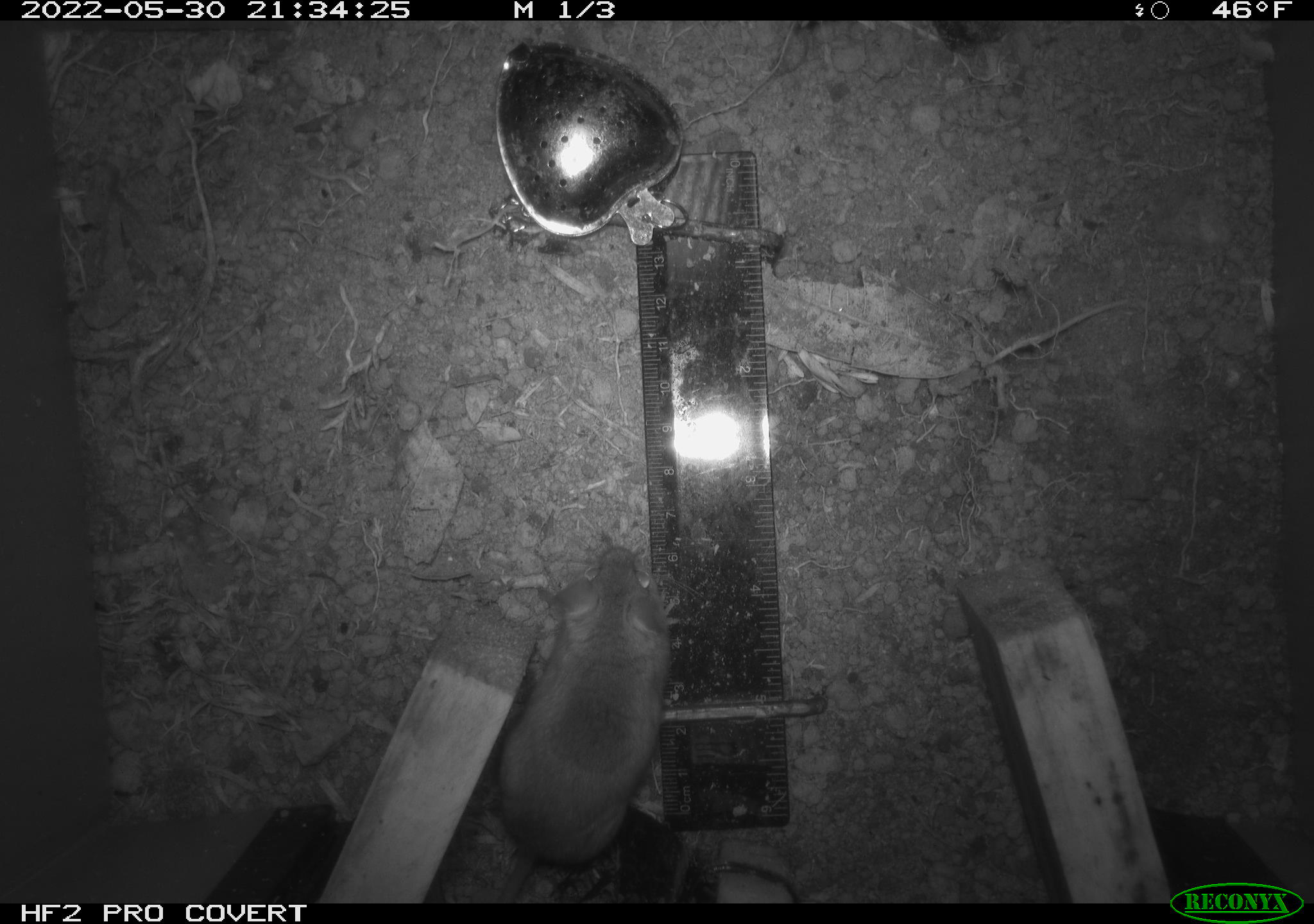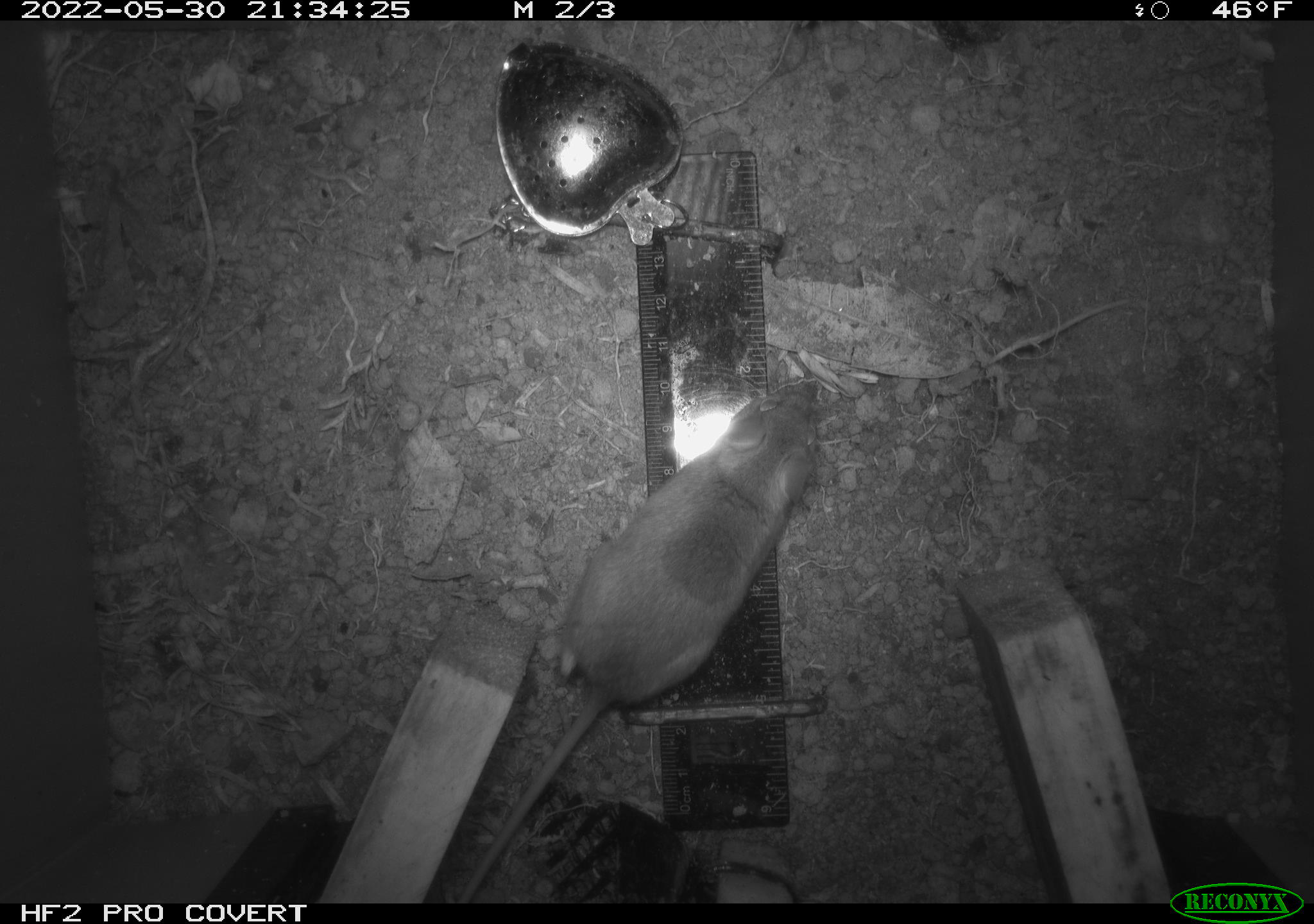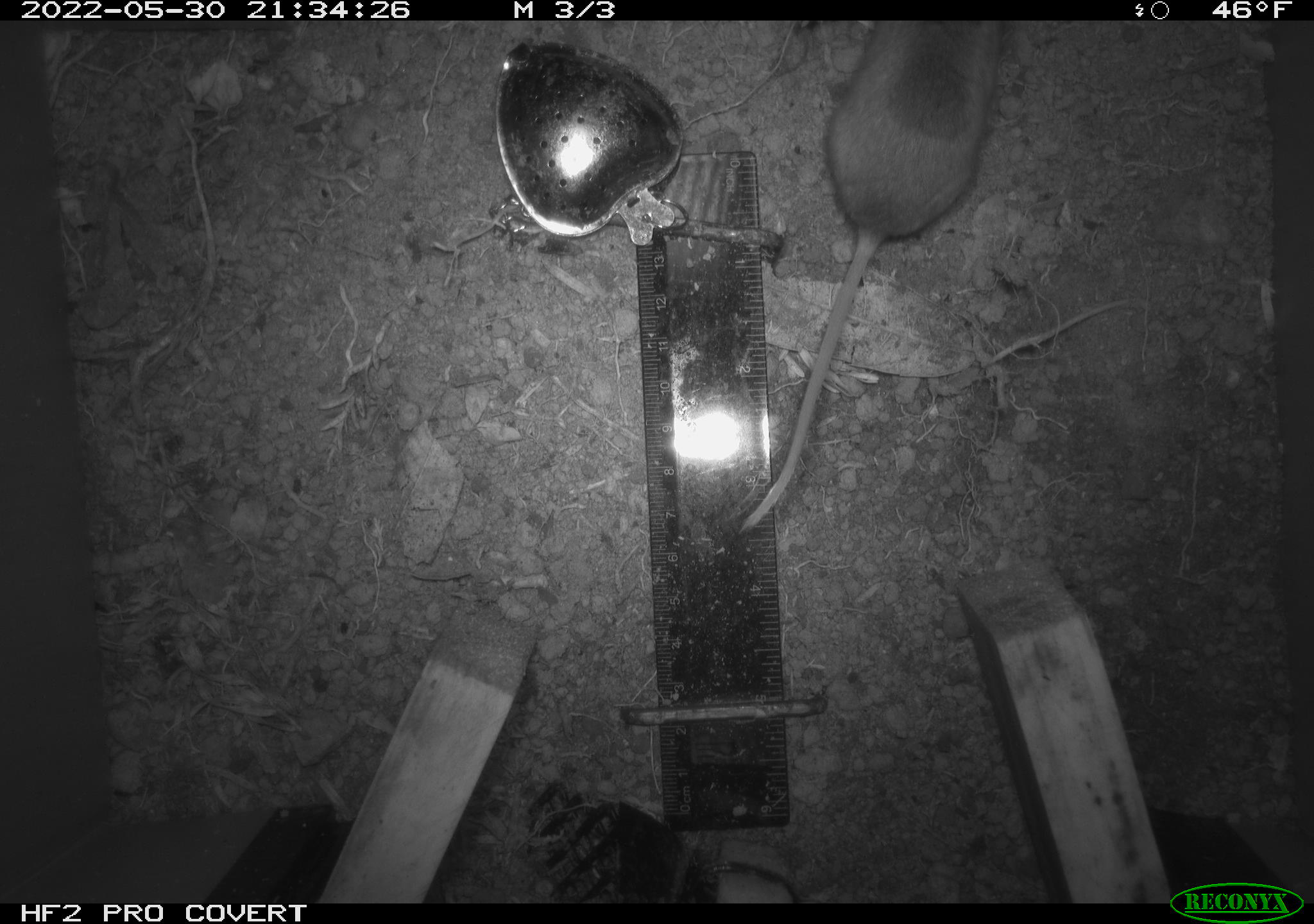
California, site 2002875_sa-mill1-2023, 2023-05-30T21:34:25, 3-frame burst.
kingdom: Animalia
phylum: Chordata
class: Mammalia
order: Rodentia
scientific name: Rodentia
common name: mouse species